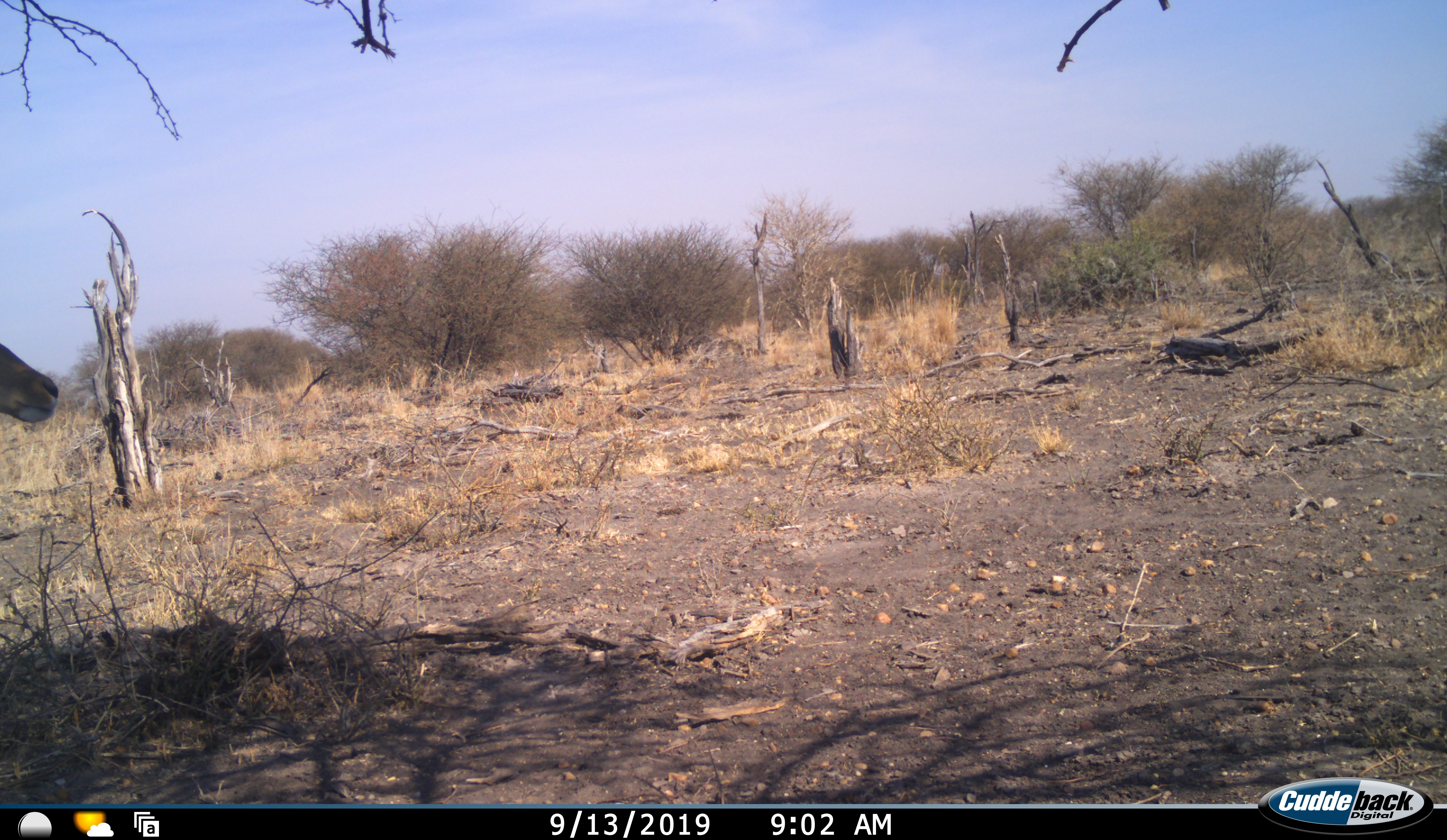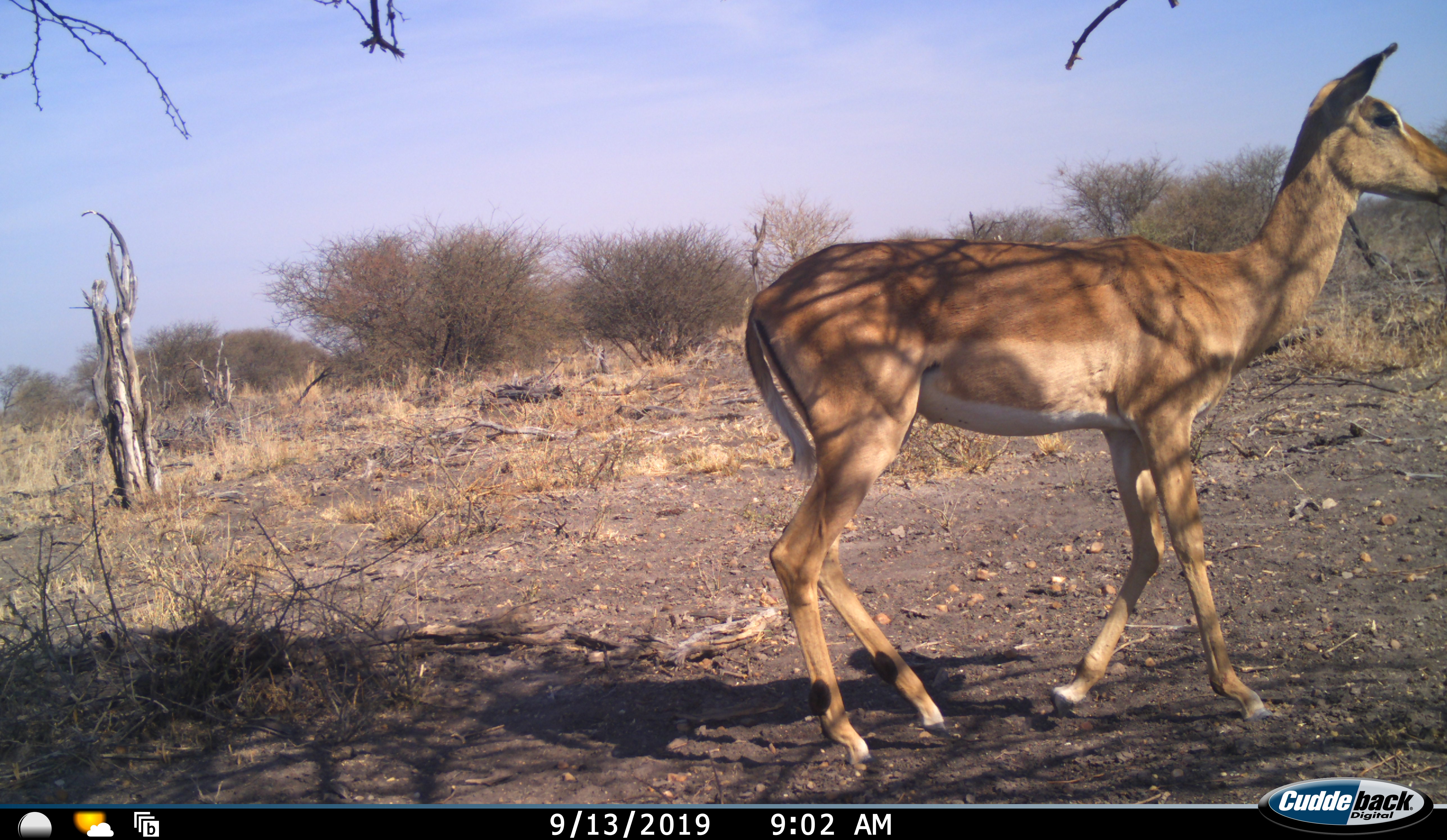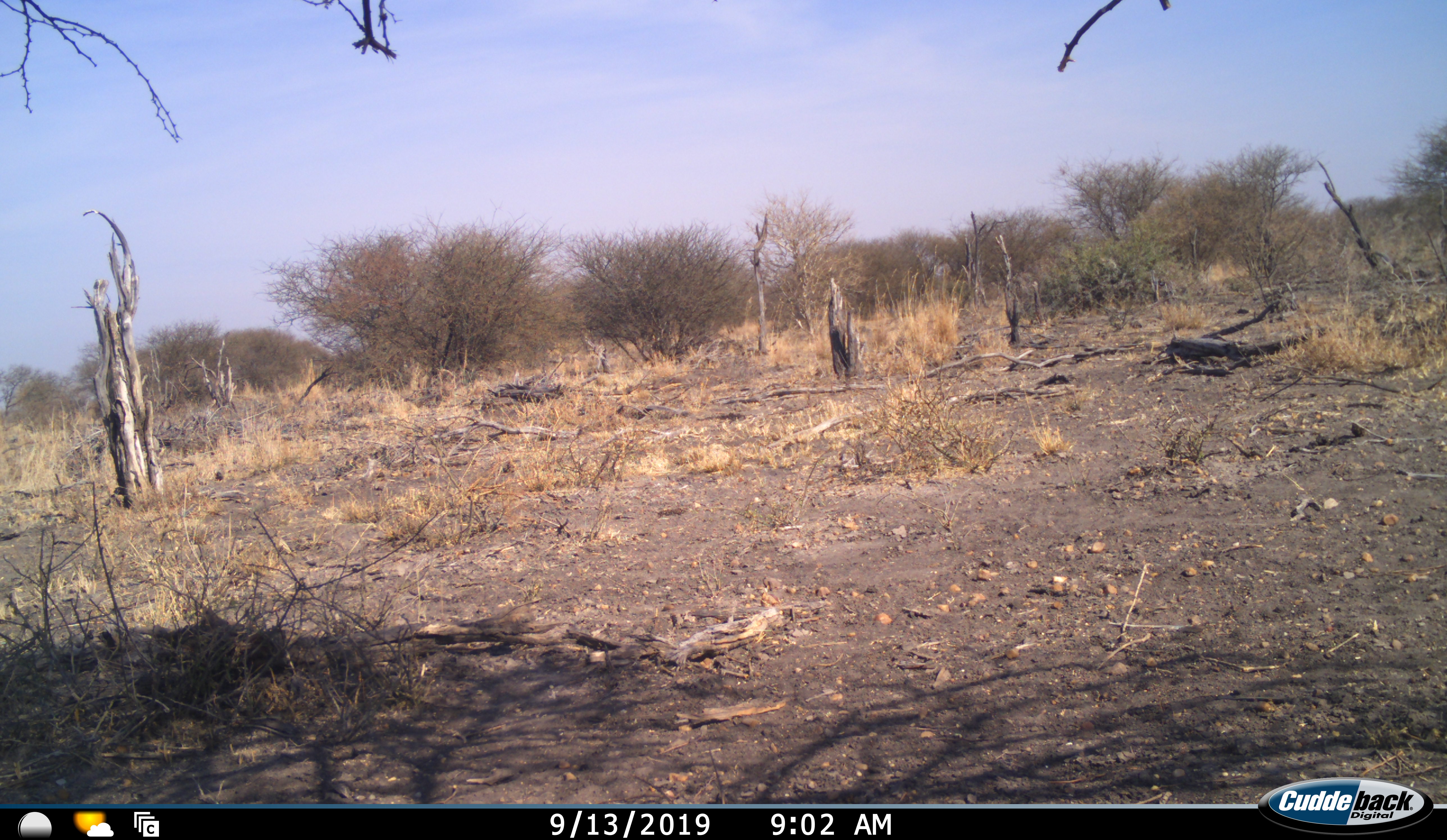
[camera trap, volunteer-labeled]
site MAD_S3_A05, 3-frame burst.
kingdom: Animalia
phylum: Chordata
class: Mammalia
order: Artiodactyla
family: Bovidae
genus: Aepyceros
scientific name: Aepyceros melampus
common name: impala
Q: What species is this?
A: Impala (Aepyceros melampus).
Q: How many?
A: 1.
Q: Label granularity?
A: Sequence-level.